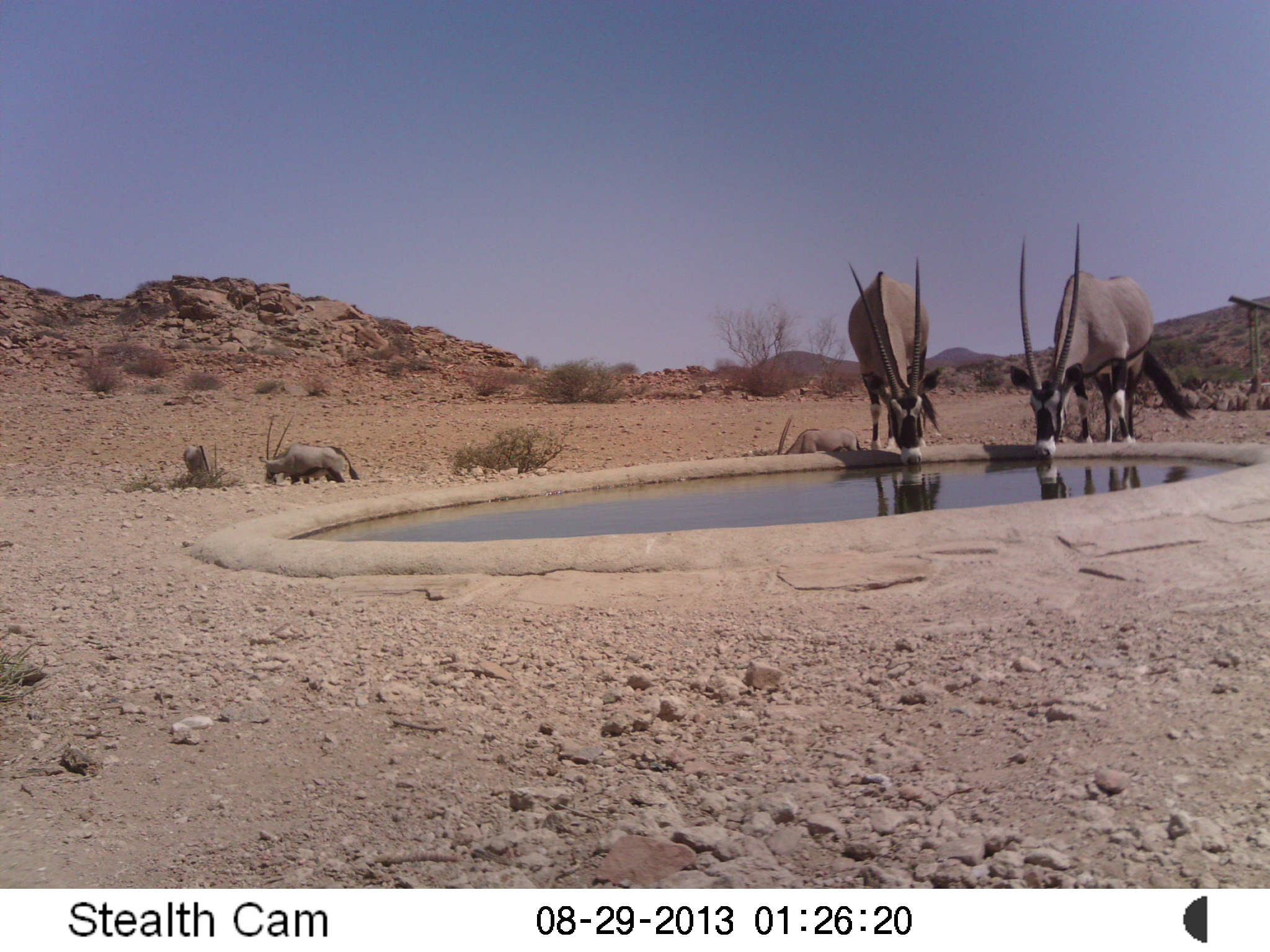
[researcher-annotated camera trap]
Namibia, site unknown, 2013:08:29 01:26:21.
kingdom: Animalia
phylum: Chordata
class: Mammalia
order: Artiodactyla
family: Bovidae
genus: Oryx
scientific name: Oryx gazella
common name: gemsbok